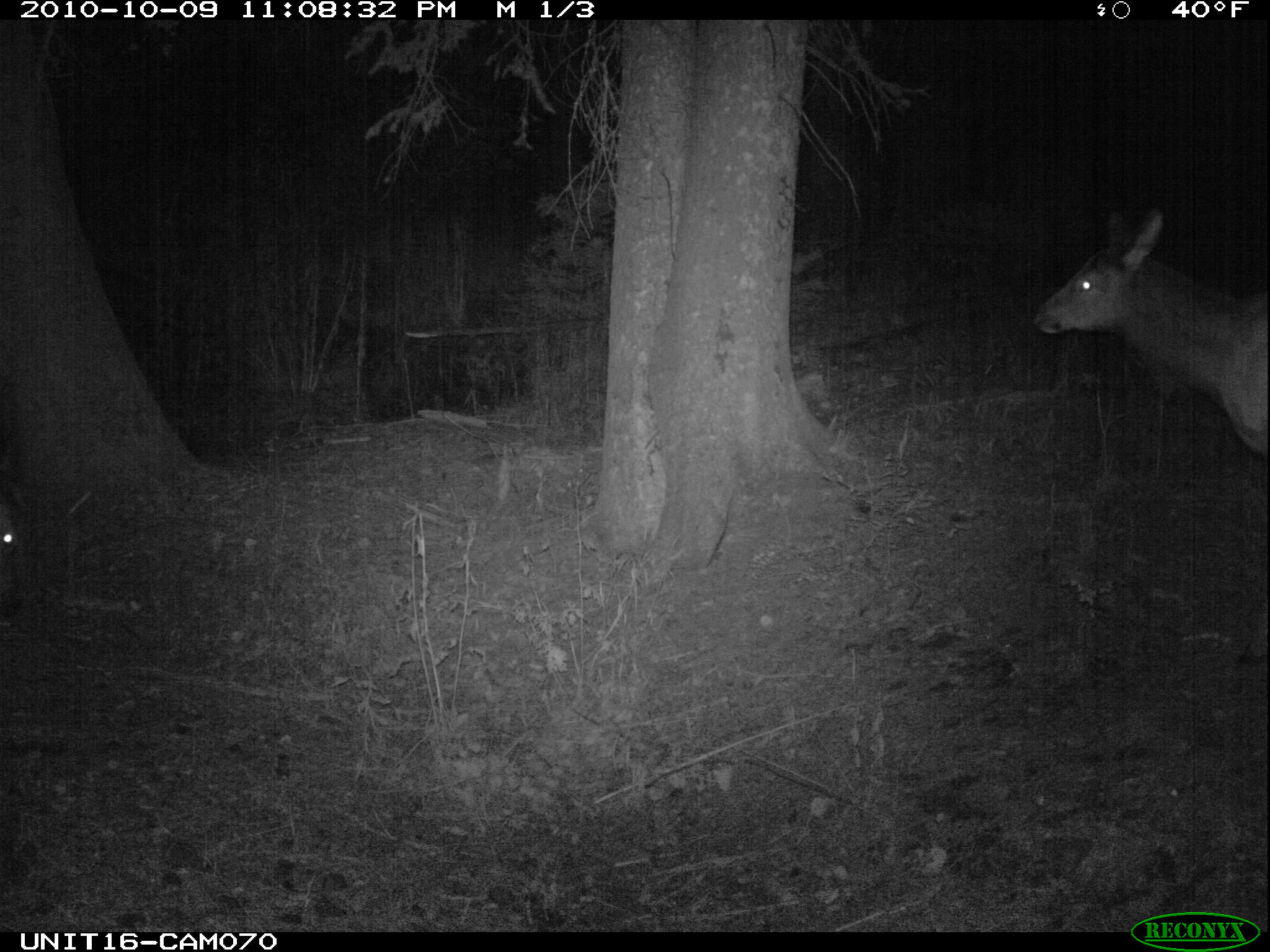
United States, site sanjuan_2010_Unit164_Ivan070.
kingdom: Animalia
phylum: Chordata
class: Mammalia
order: Artiodactyla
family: Cervidae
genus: Cervus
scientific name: Cervus elaphus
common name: red deer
Cervus elaphus (red deer).